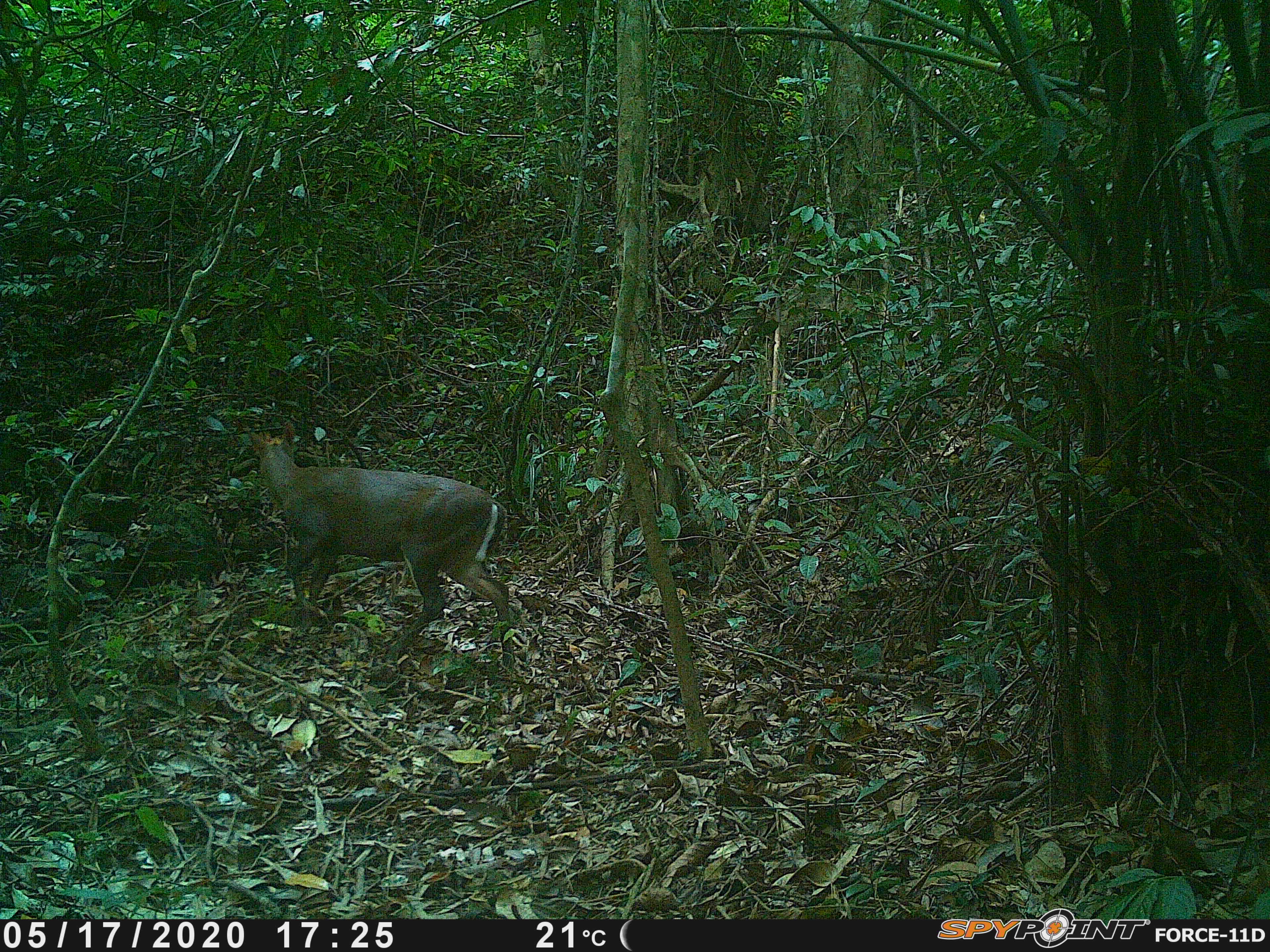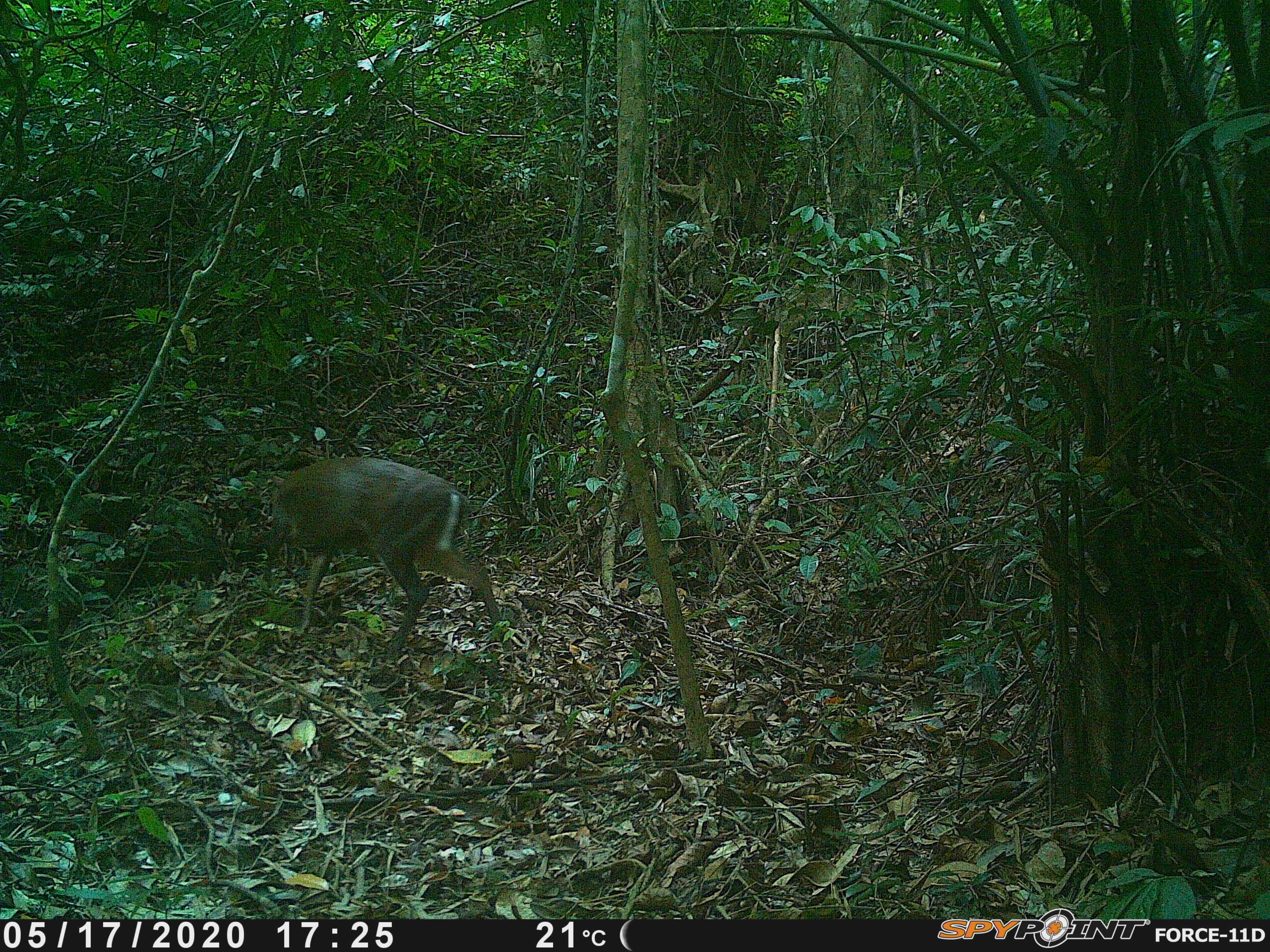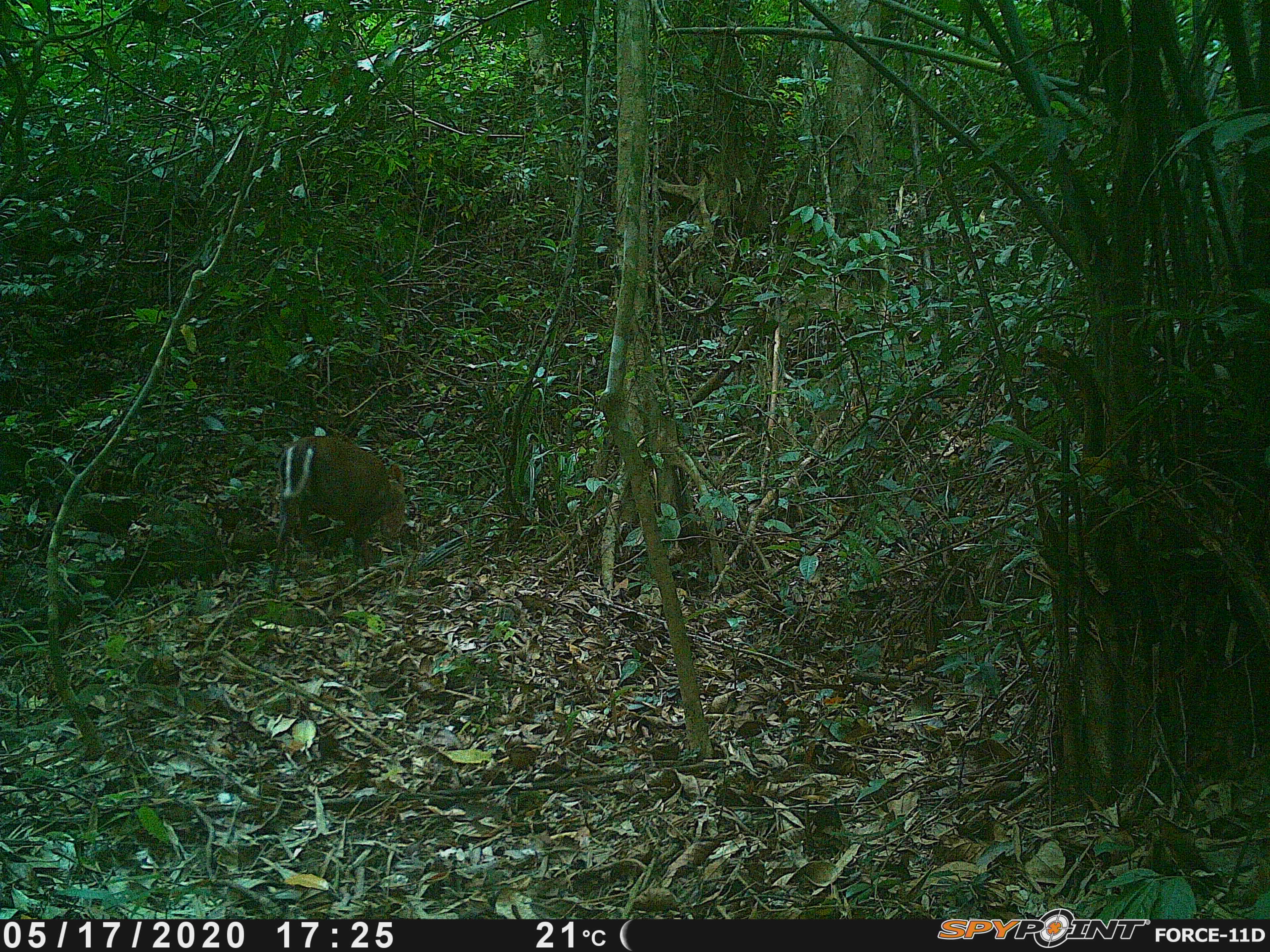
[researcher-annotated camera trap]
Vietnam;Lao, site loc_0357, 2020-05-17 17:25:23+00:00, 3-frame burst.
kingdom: Animalia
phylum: Chordata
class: Mammalia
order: Artiodactyla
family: Cervidae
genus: Muntiacus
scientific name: Muntiacus rooseveltorum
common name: roosevelt's muntjac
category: roosevelts muntjac group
Roosevelts muntjac group (roosevelt's muntjac) (Muntiacus rooseveltorum). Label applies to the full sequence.